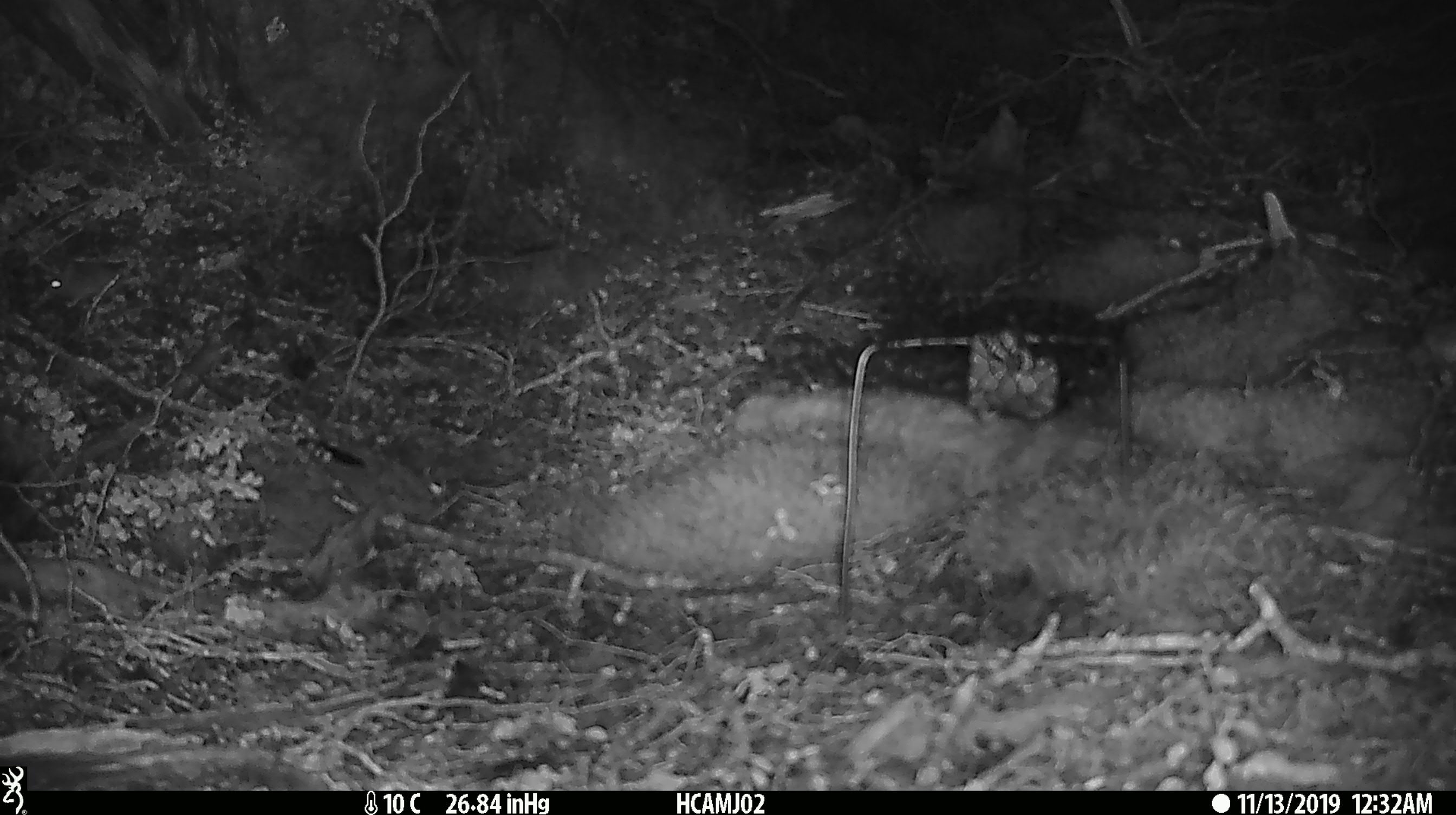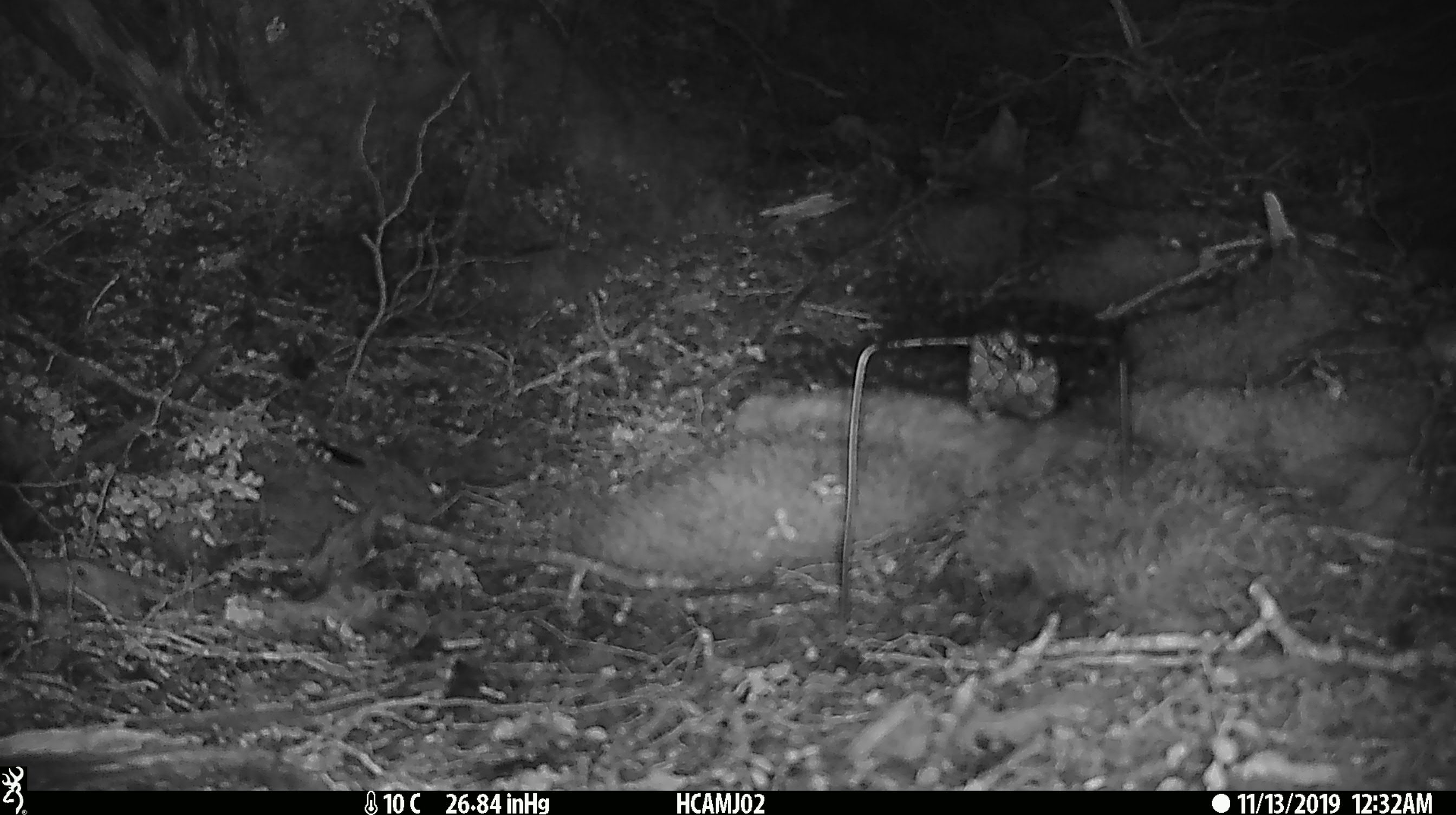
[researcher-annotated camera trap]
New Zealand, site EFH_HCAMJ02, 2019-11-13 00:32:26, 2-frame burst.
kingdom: Animalia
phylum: Chordata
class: Mammalia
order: Rodentia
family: Muridae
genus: Mus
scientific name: Mus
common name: mouse